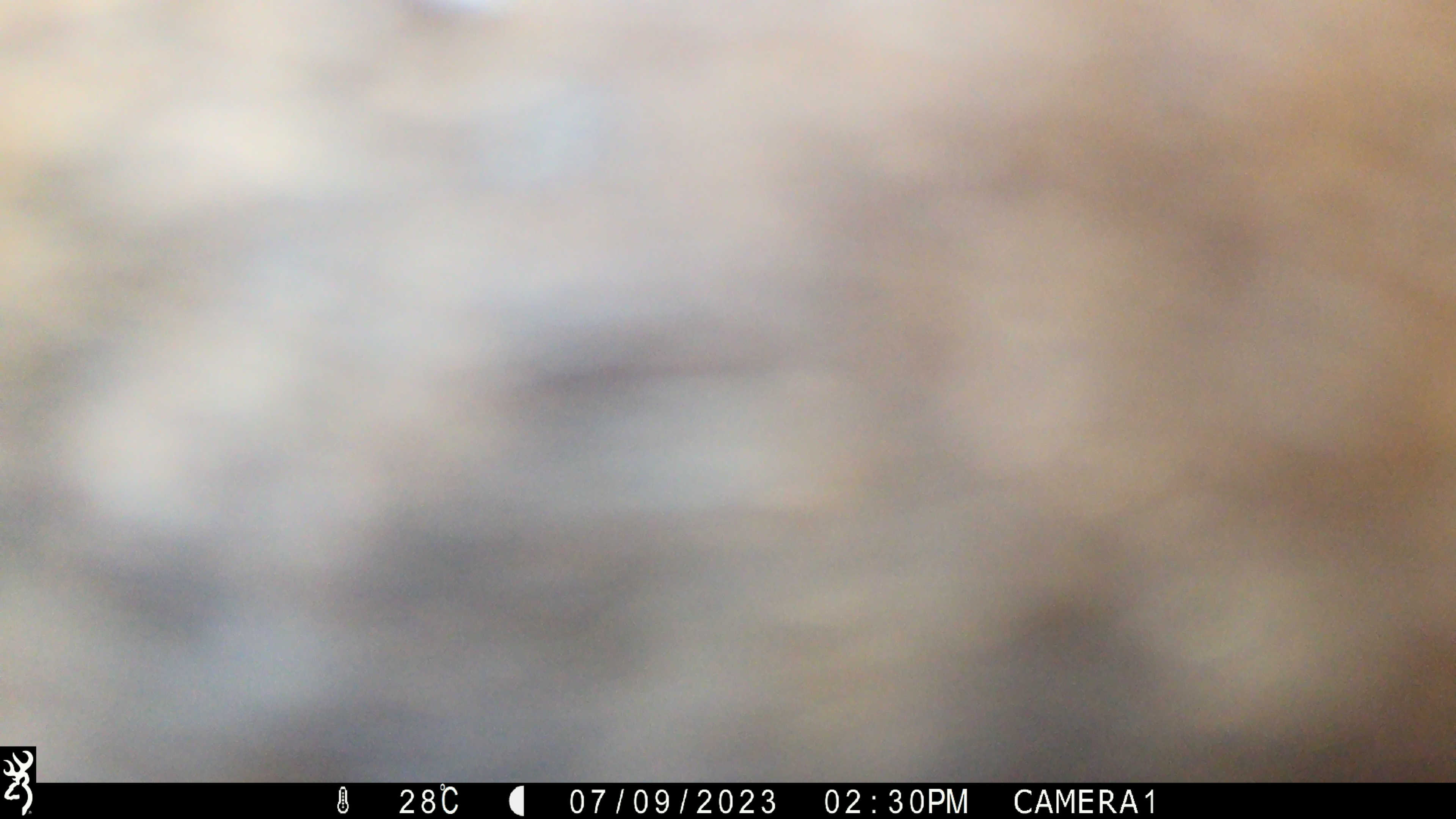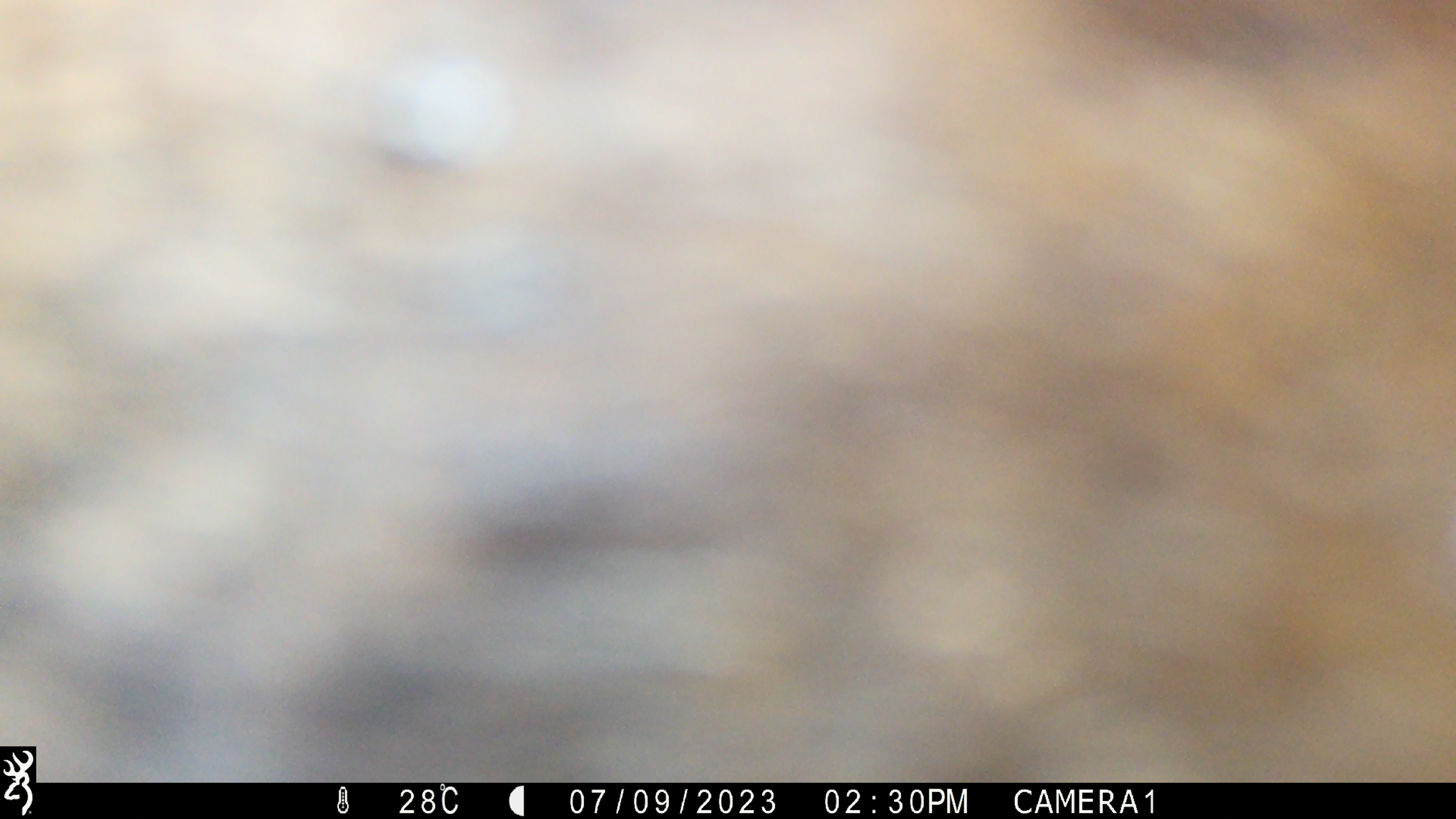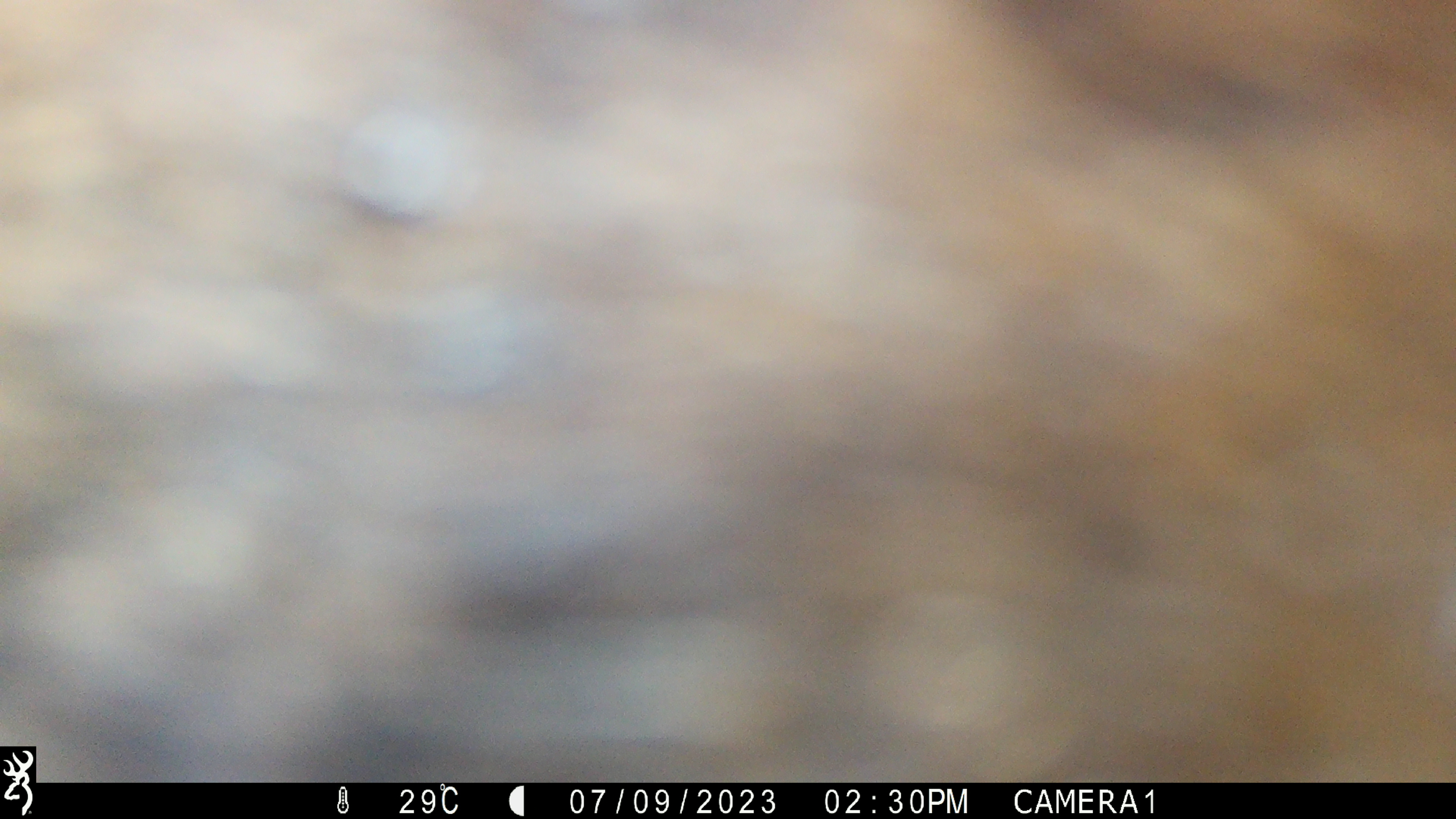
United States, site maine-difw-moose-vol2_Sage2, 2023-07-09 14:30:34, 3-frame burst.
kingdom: Animalia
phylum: Chordata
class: Mammalia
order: Artiodactyla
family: Cervidae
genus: Alces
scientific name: Alces alces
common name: moose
Moose (Alces alces).